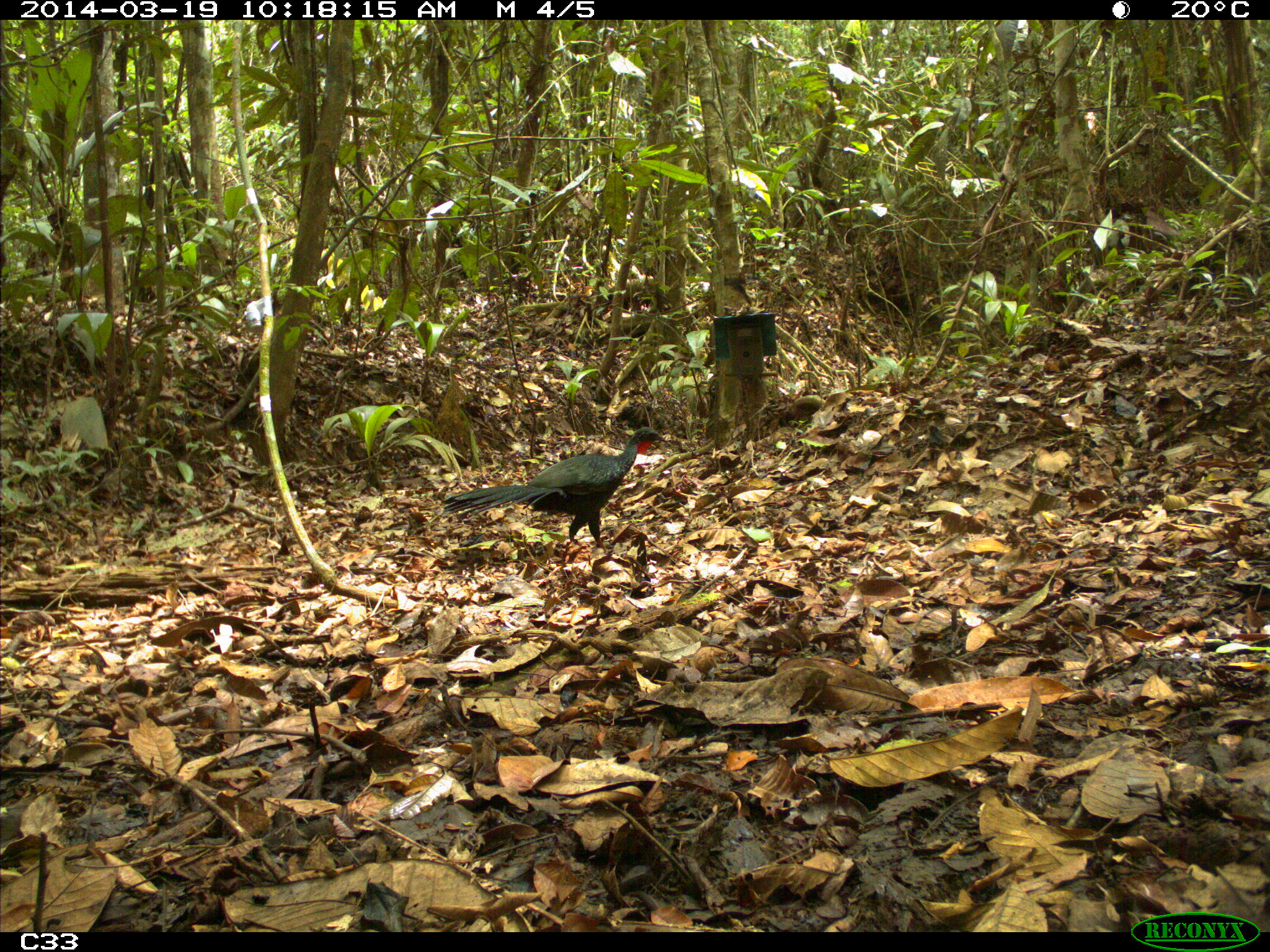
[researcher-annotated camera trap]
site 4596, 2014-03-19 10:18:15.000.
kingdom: Animalia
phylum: Chordata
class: Aves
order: Galliformes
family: Cracidae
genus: Penelope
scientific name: Penelope jacquacu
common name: spix's guan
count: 2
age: adult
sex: female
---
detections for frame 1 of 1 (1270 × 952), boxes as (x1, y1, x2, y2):
penelope jacquacu: (443, 427, 674, 547)